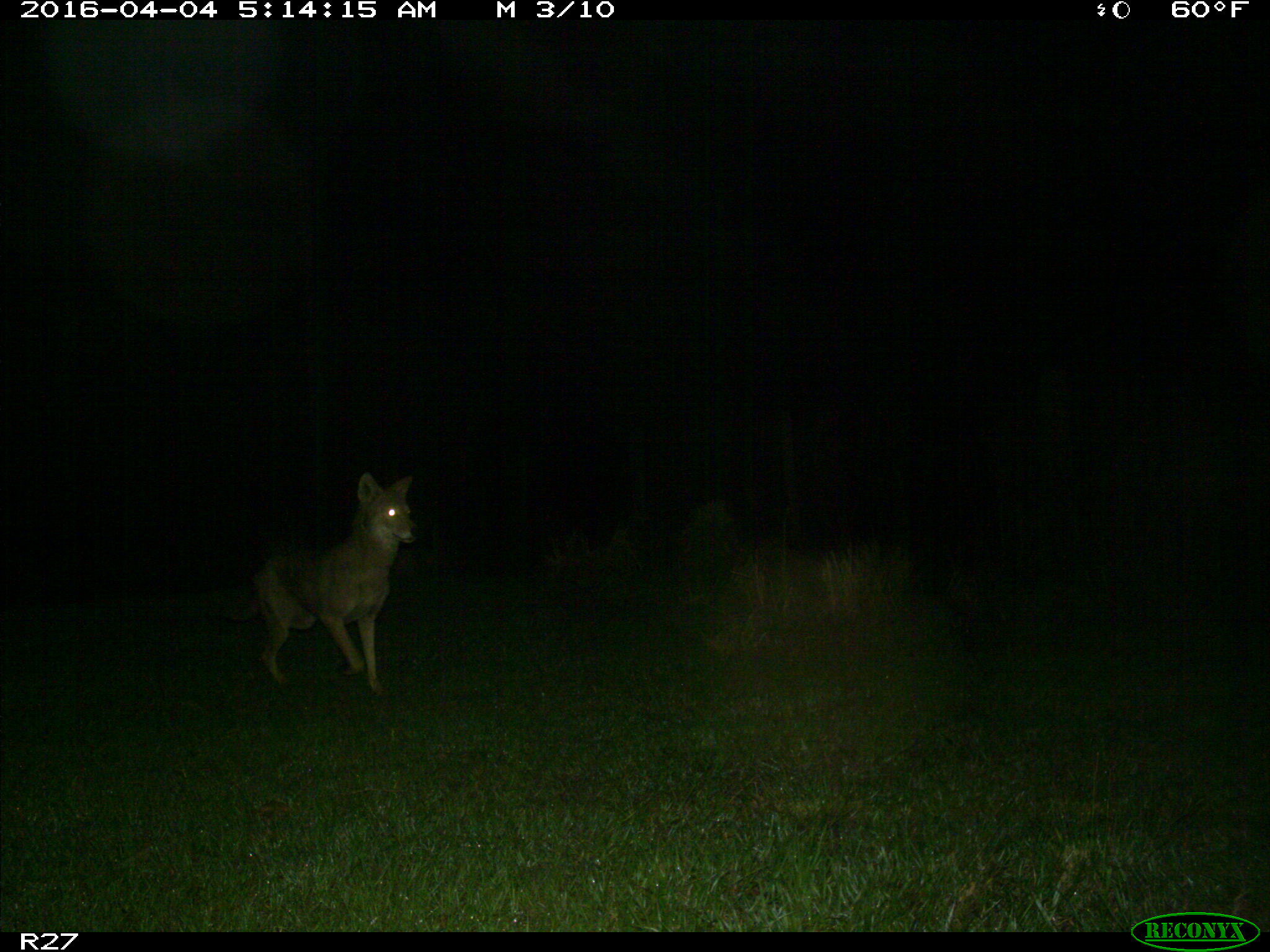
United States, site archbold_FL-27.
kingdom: Animalia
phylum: Chordata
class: Mammalia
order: Carnivora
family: Canidae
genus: Canis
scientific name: Canis latrans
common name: coyote